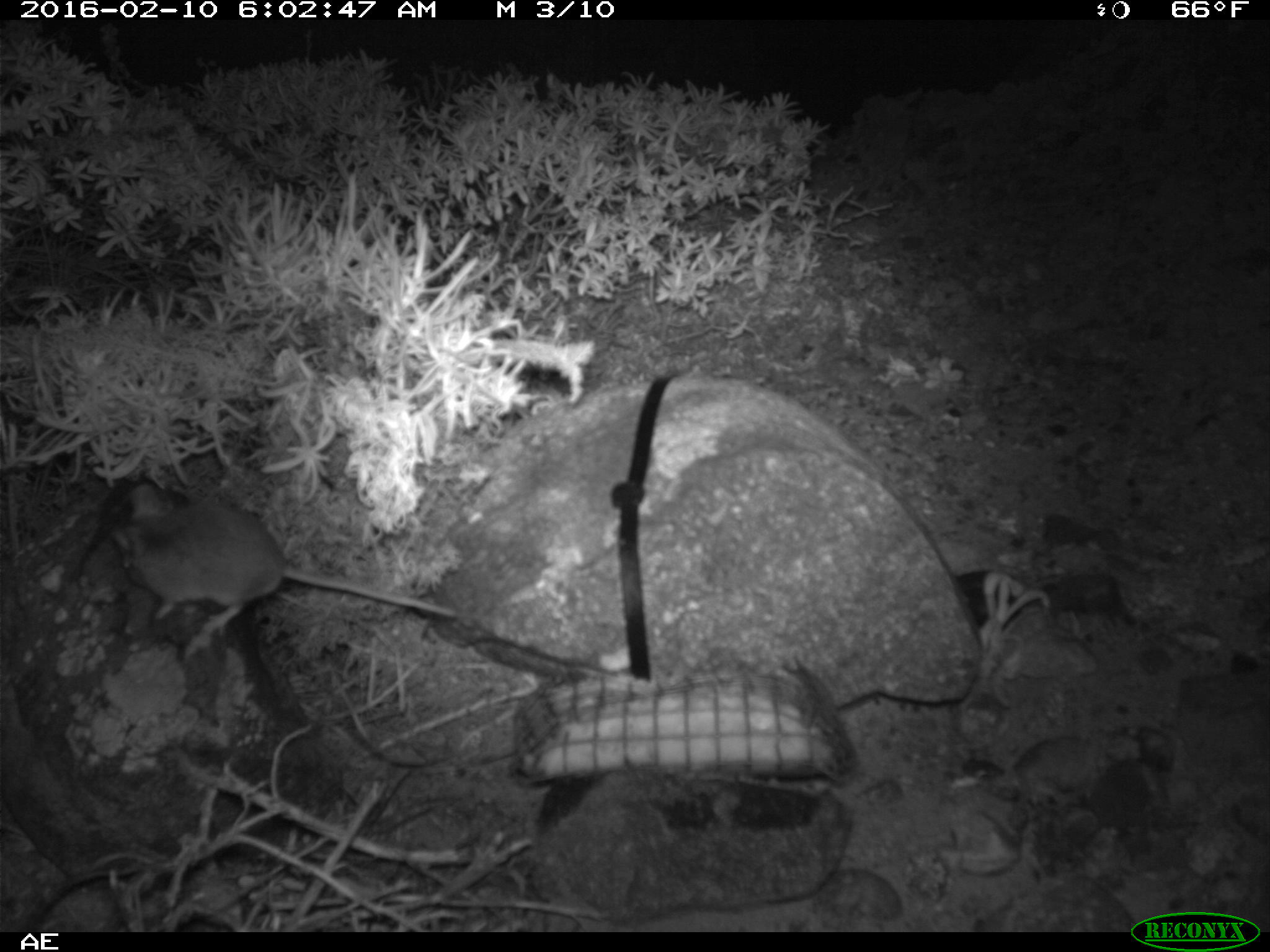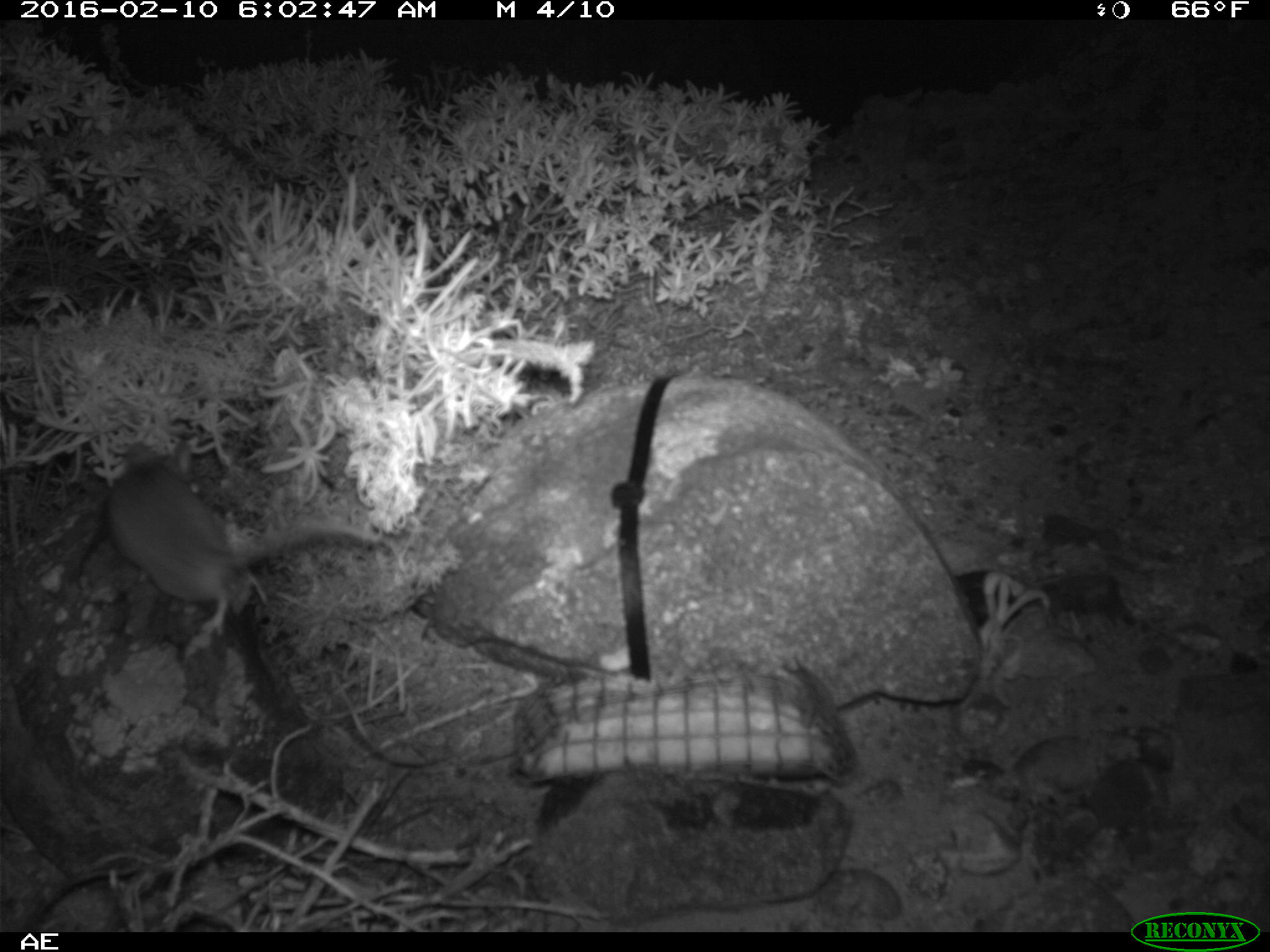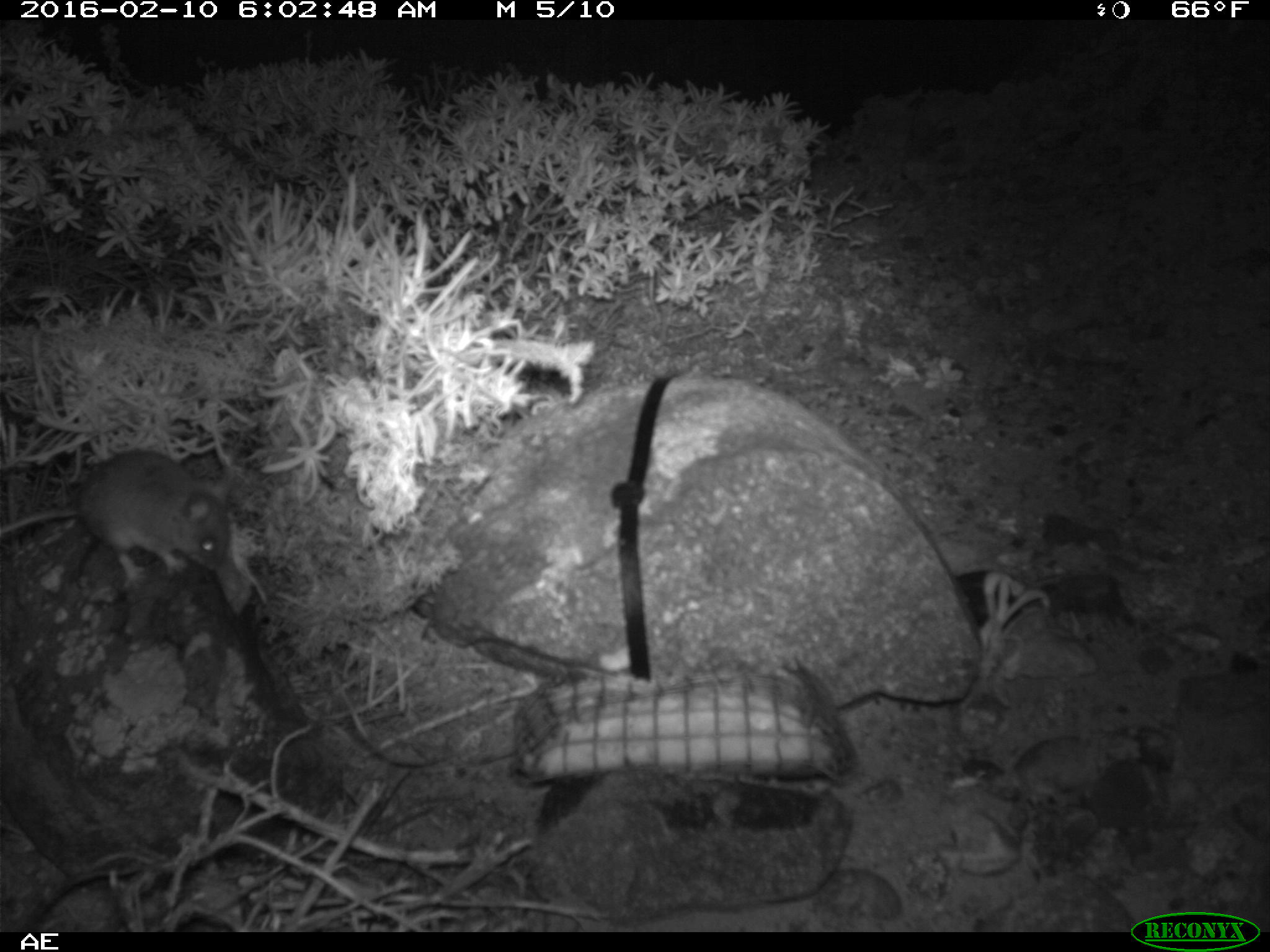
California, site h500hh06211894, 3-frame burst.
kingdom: Animalia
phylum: Chordata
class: Mammalia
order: Rodentia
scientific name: Rodentia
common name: rodent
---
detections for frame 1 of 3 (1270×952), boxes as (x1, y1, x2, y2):
rodent: (113, 484, 456, 635)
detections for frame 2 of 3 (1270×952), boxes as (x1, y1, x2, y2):
rodent: (102, 443, 377, 634)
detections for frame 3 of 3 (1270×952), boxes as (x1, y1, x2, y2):
rodent: (0, 449, 229, 591)